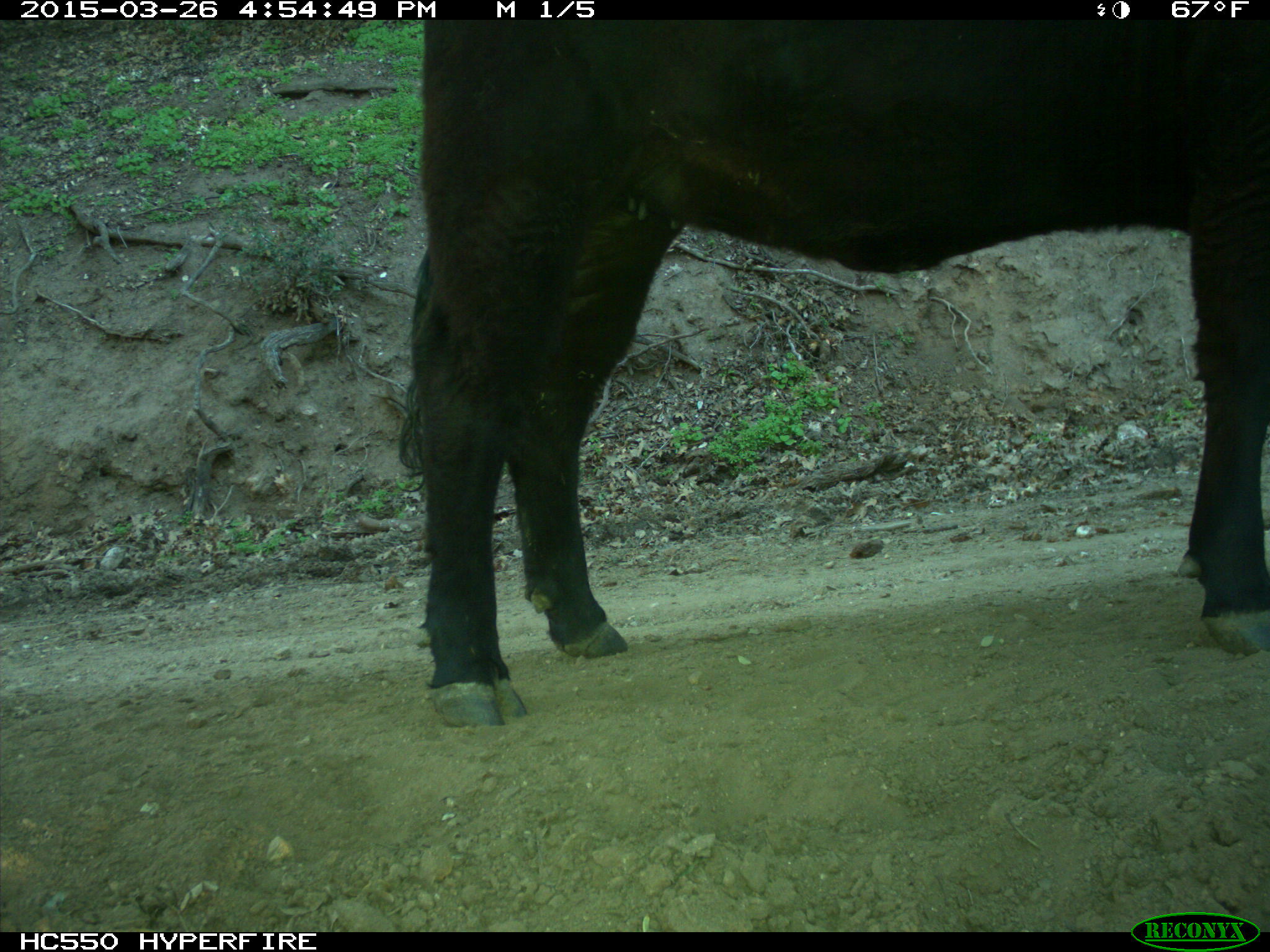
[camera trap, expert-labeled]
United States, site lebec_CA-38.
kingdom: Animalia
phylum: Chordata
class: Mammalia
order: Artiodactyla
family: Bovidae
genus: Bos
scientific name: Bos taurus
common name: domestic cow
Bos taurus (domestic cow).